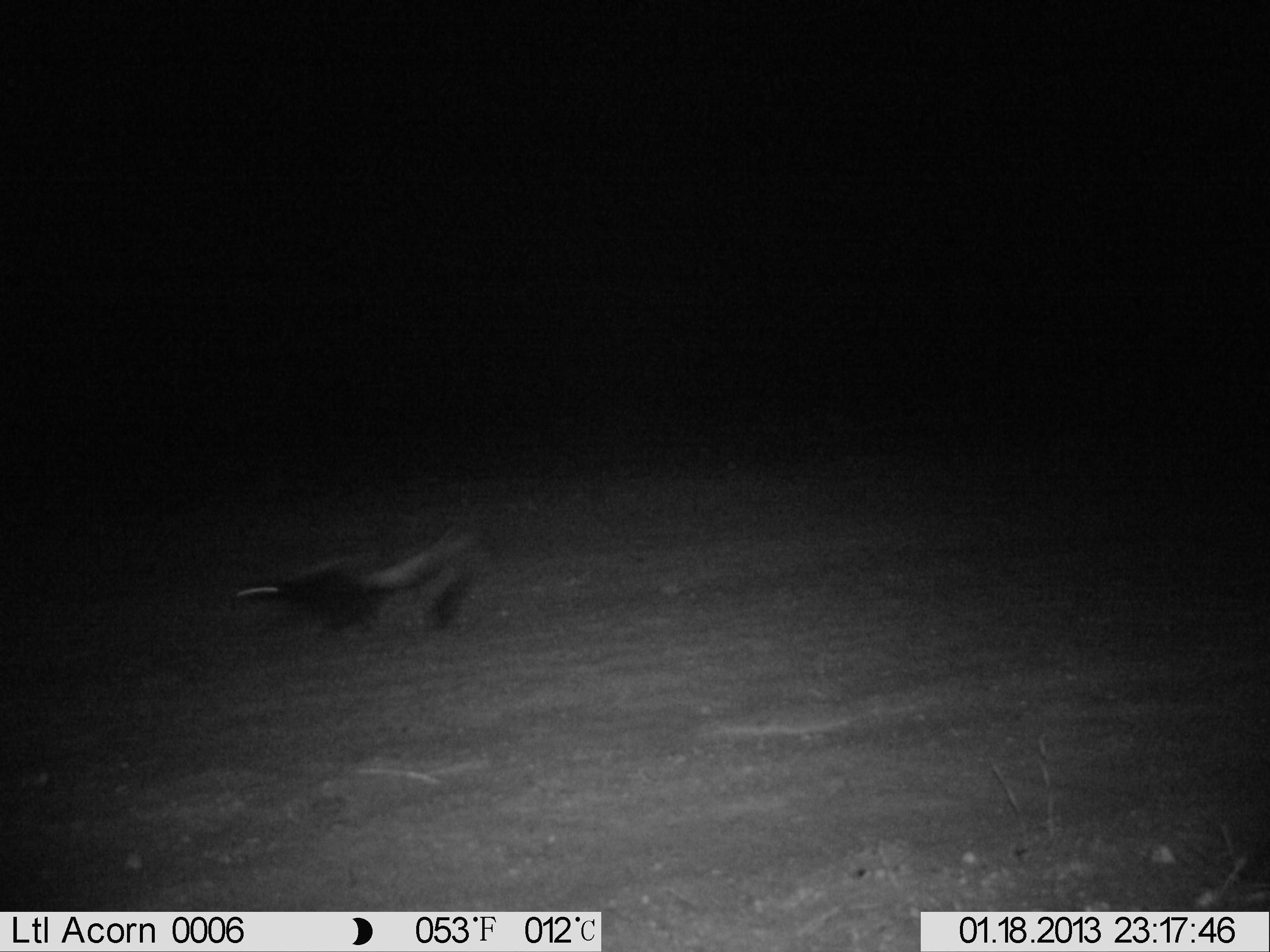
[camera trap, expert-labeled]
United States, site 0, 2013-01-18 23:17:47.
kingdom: Animalia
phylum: Chordata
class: Mammalia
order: Carnivora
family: Mephitidae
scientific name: Mephitidae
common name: skunk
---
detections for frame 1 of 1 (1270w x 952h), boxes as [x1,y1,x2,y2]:
skunk: [213,514,495,654]